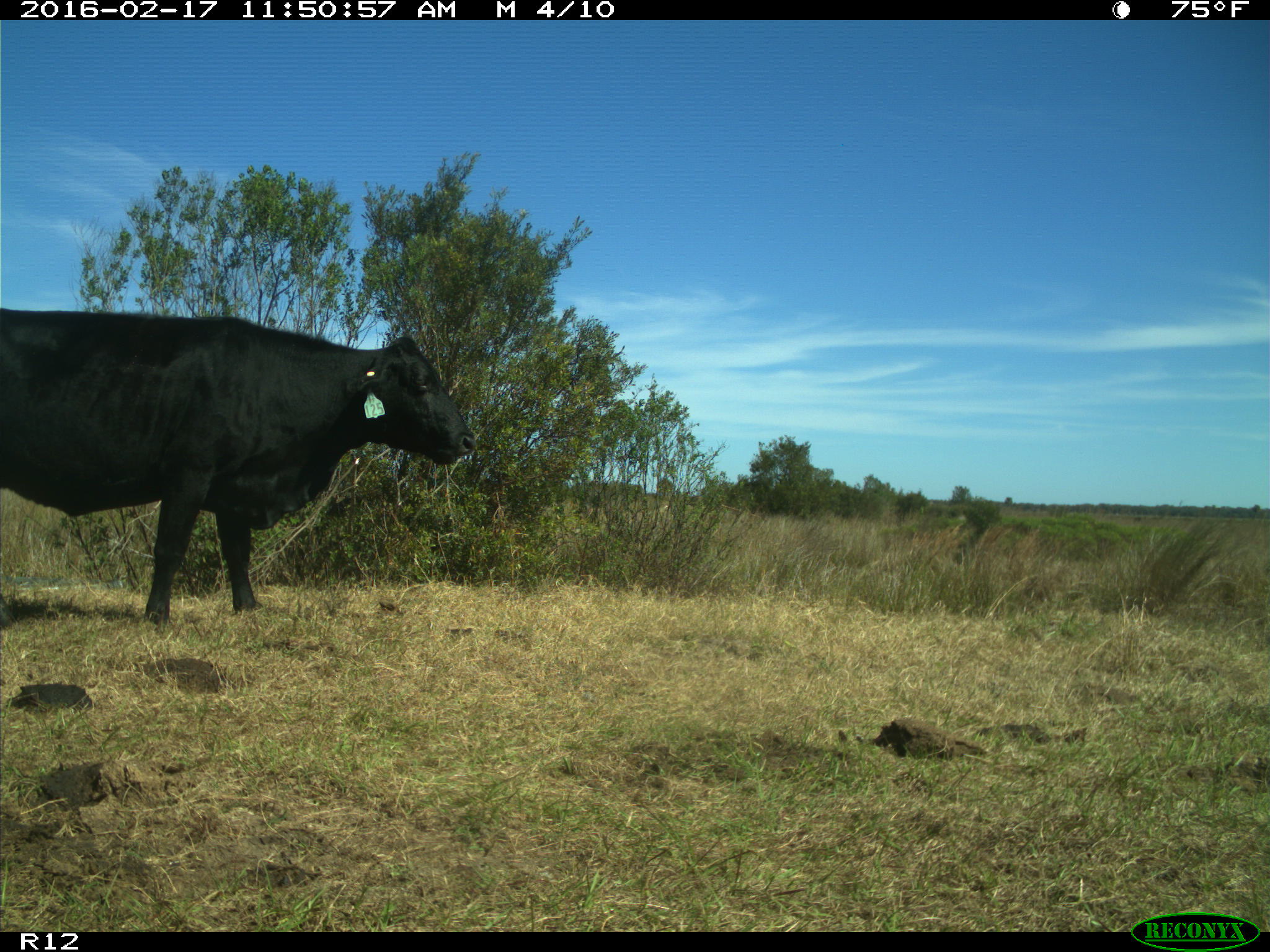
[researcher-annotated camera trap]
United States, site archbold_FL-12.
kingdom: Animalia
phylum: Chordata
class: Mammalia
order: Artiodactyla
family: Bovidae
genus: Bos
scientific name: Bos taurus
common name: domestic cow